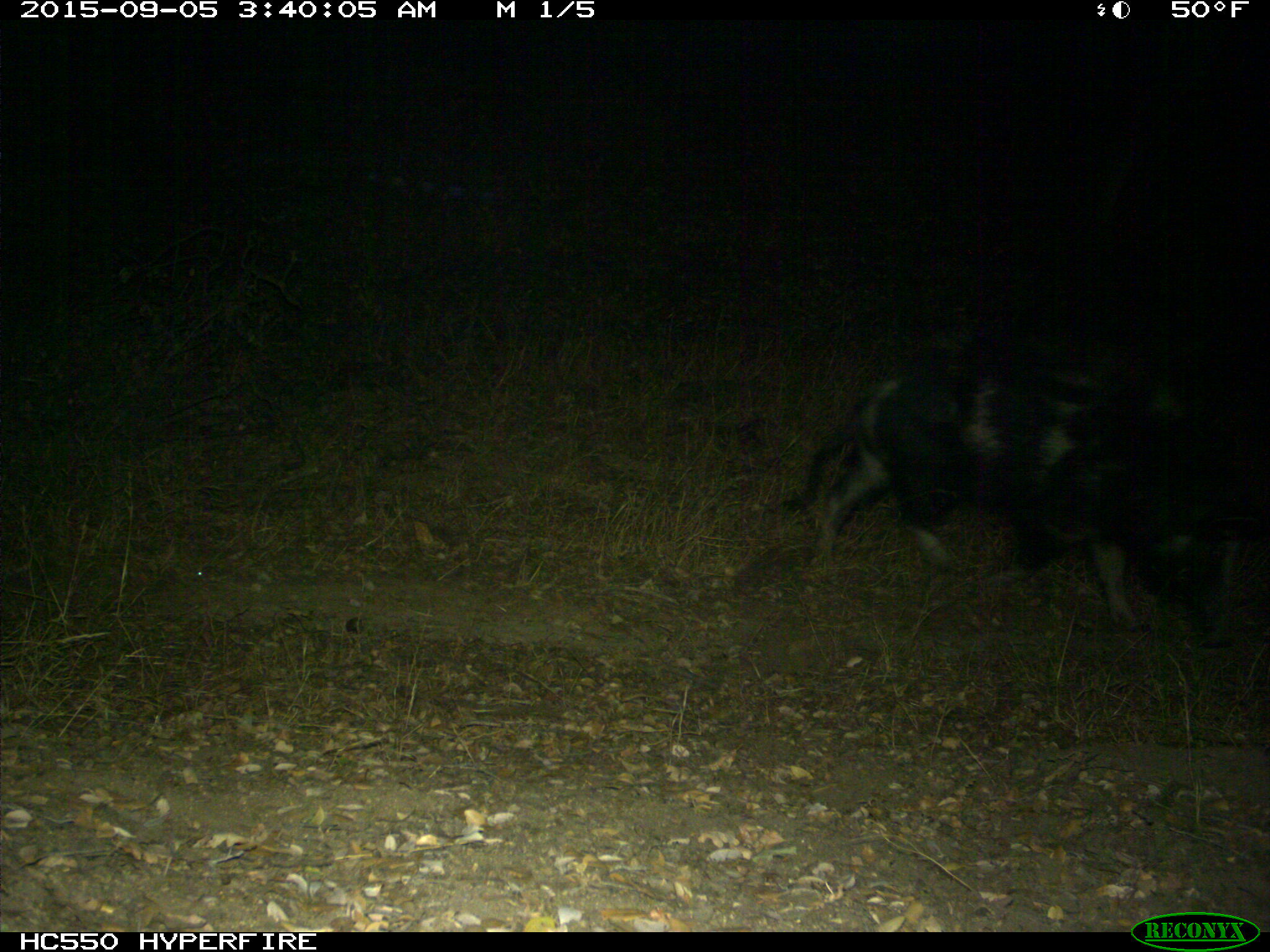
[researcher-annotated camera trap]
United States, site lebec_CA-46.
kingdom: Animalia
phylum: Chordata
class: Mammalia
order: Artiodactyla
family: Suidae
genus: Sus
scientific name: Sus scrofa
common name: wild boar